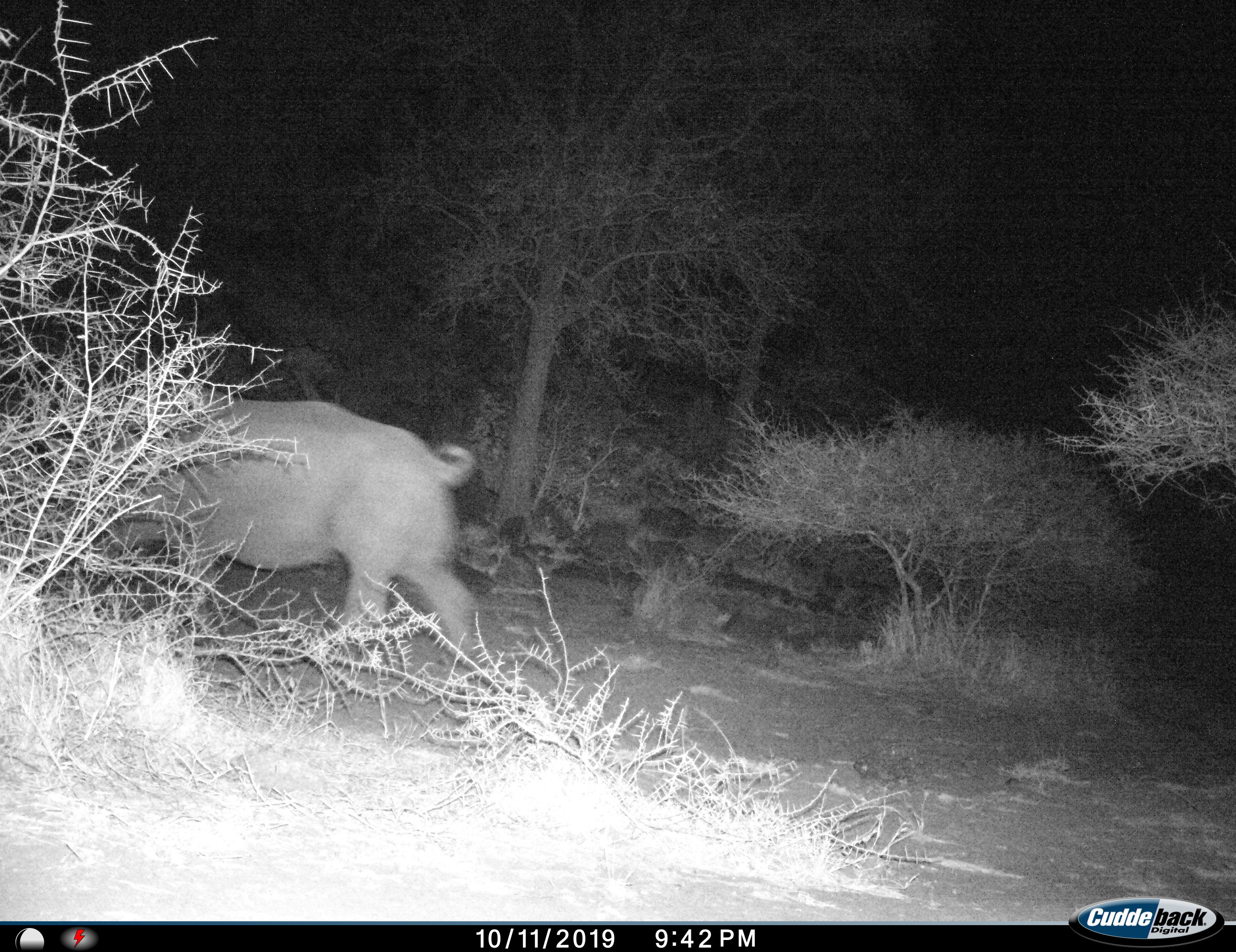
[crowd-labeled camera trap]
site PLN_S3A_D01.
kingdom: Animalia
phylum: Chordata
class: Mammalia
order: Perissodactyla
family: Rhinocerotidae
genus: Ceratotherium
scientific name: Ceratotherium simum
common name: white rhinoceros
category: rhinoceroswhite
Rhinoceroswhite (white rhinoceros) (Ceratotherium simum), count 1. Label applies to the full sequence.